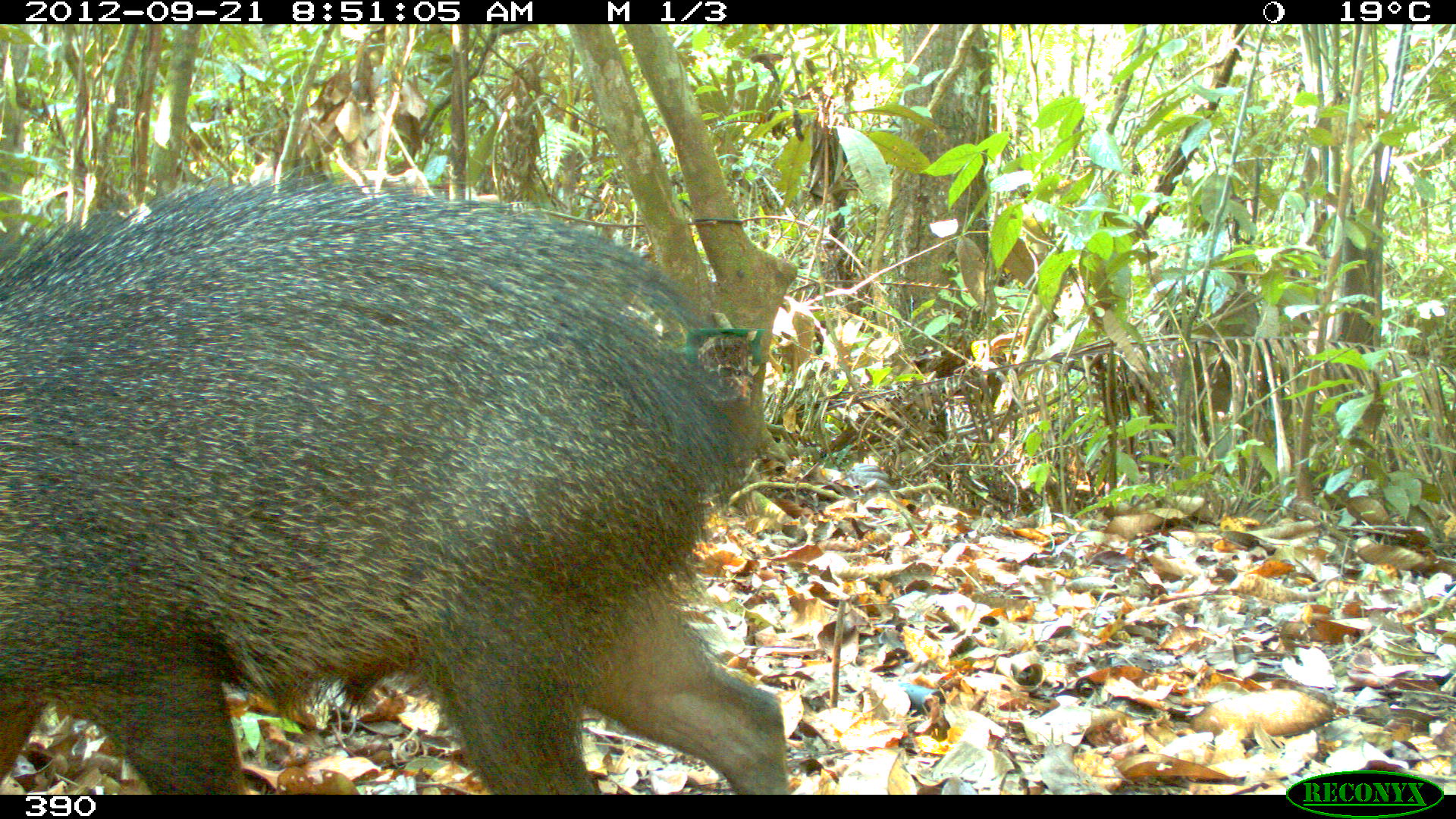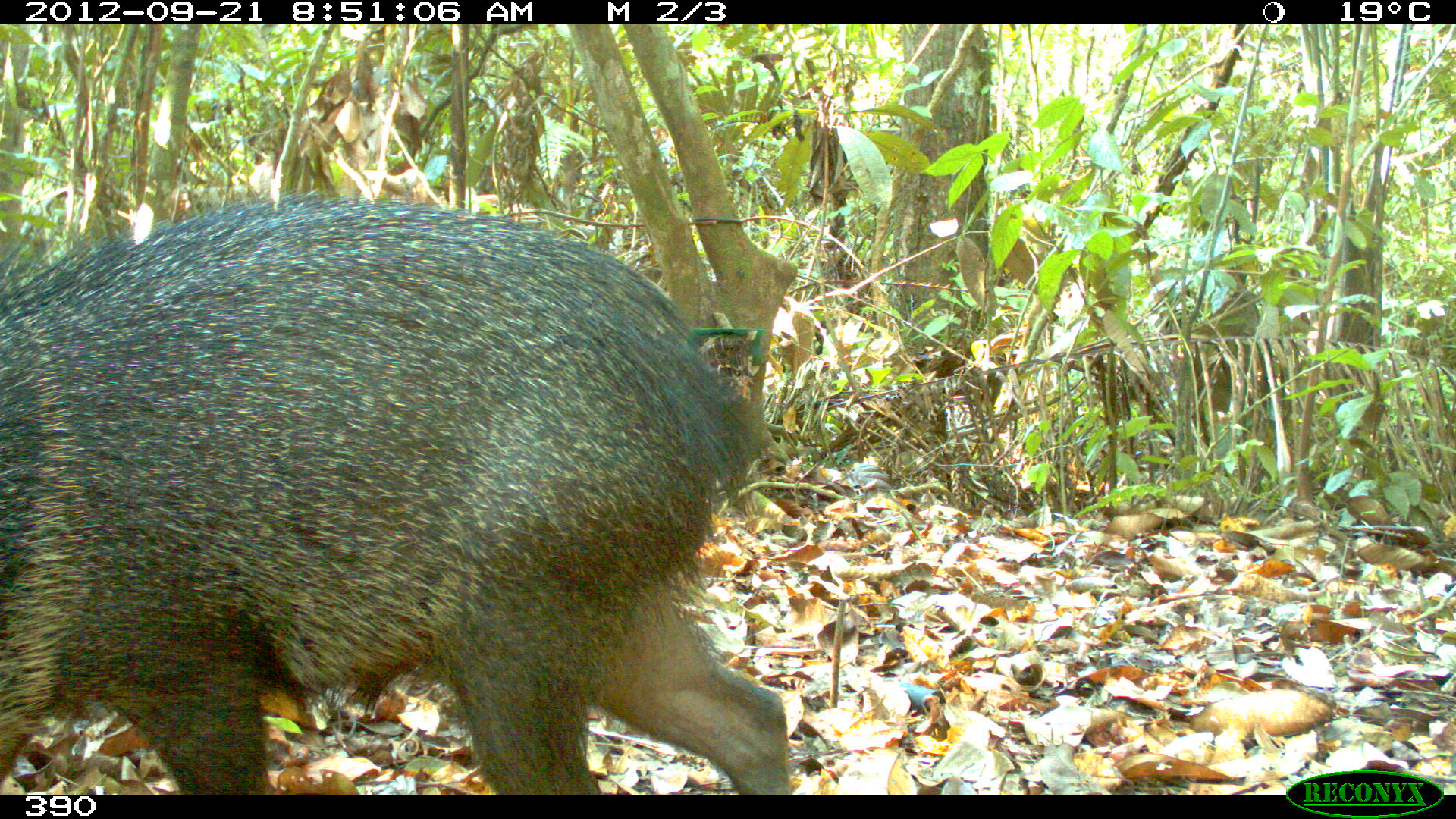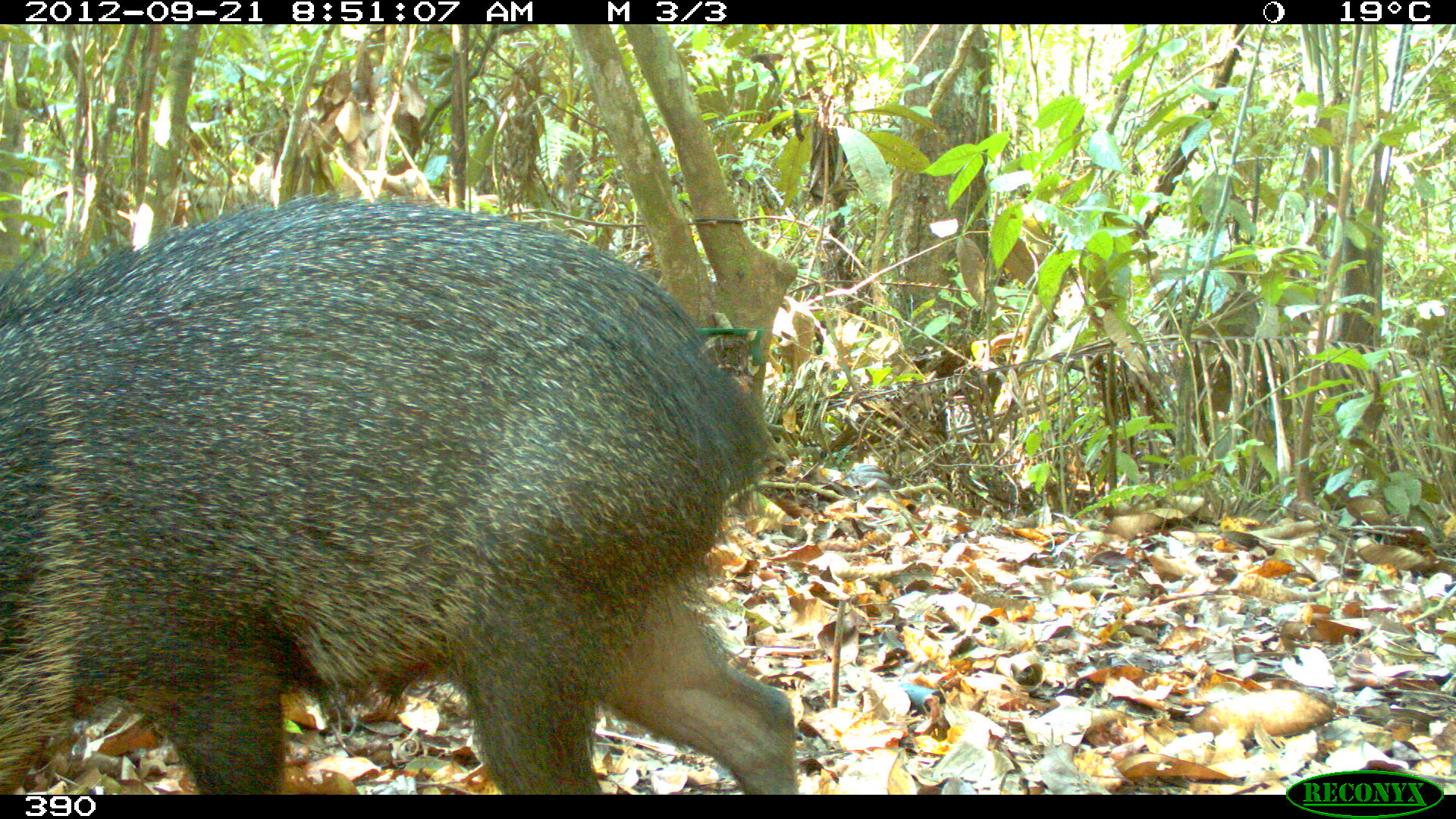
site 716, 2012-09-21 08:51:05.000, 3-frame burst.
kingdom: Animalia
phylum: Chordata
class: Mammalia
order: Artiodactyla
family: Tayassuidae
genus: Pecari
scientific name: Pecari tajacu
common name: collared peccary